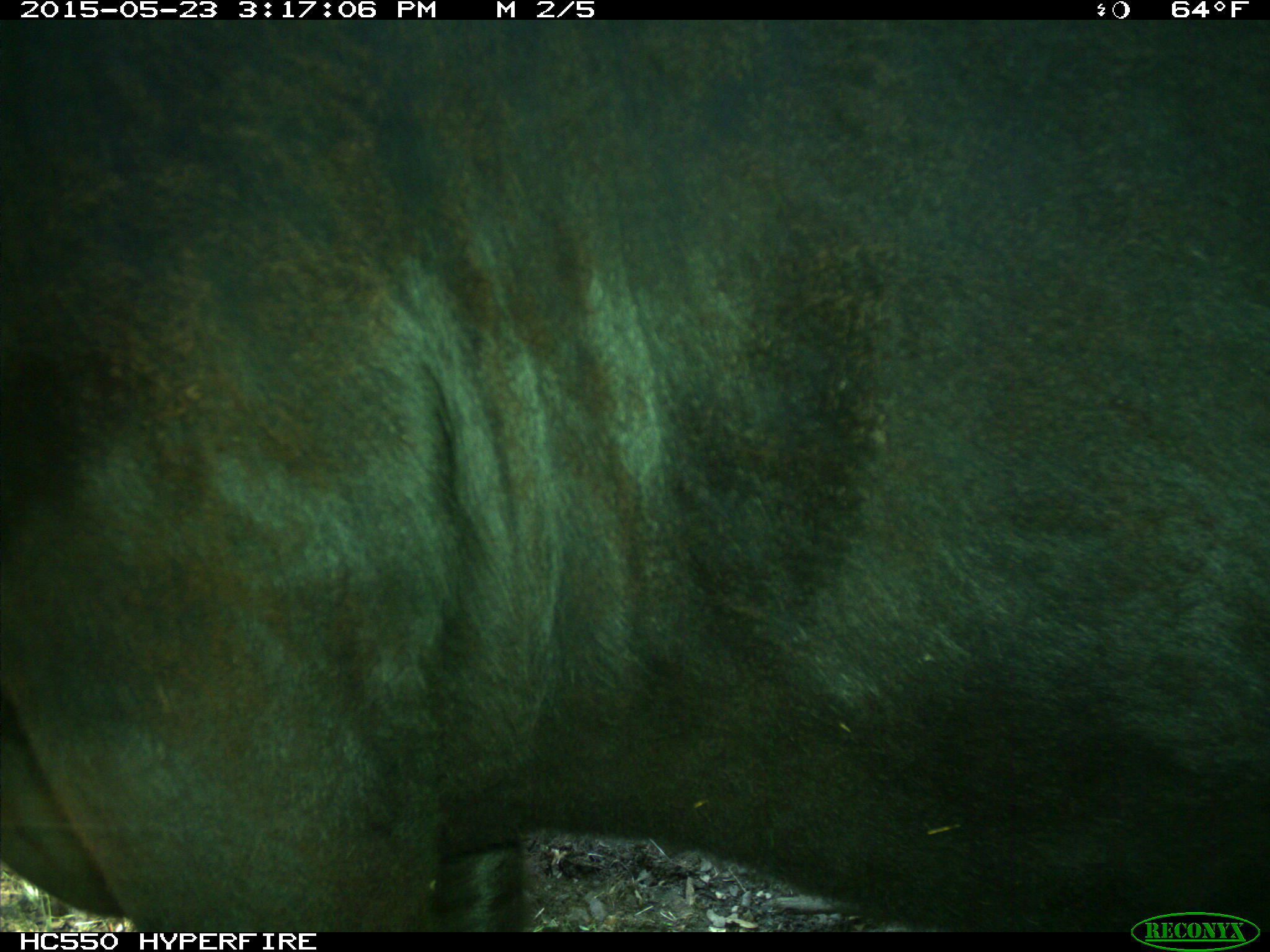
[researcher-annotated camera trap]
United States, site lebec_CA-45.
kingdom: Animalia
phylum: Chordata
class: Mammalia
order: Artiodactyla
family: Bovidae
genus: Bos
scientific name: Bos taurus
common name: domestic cow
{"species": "Bos taurus (domestic cow)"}